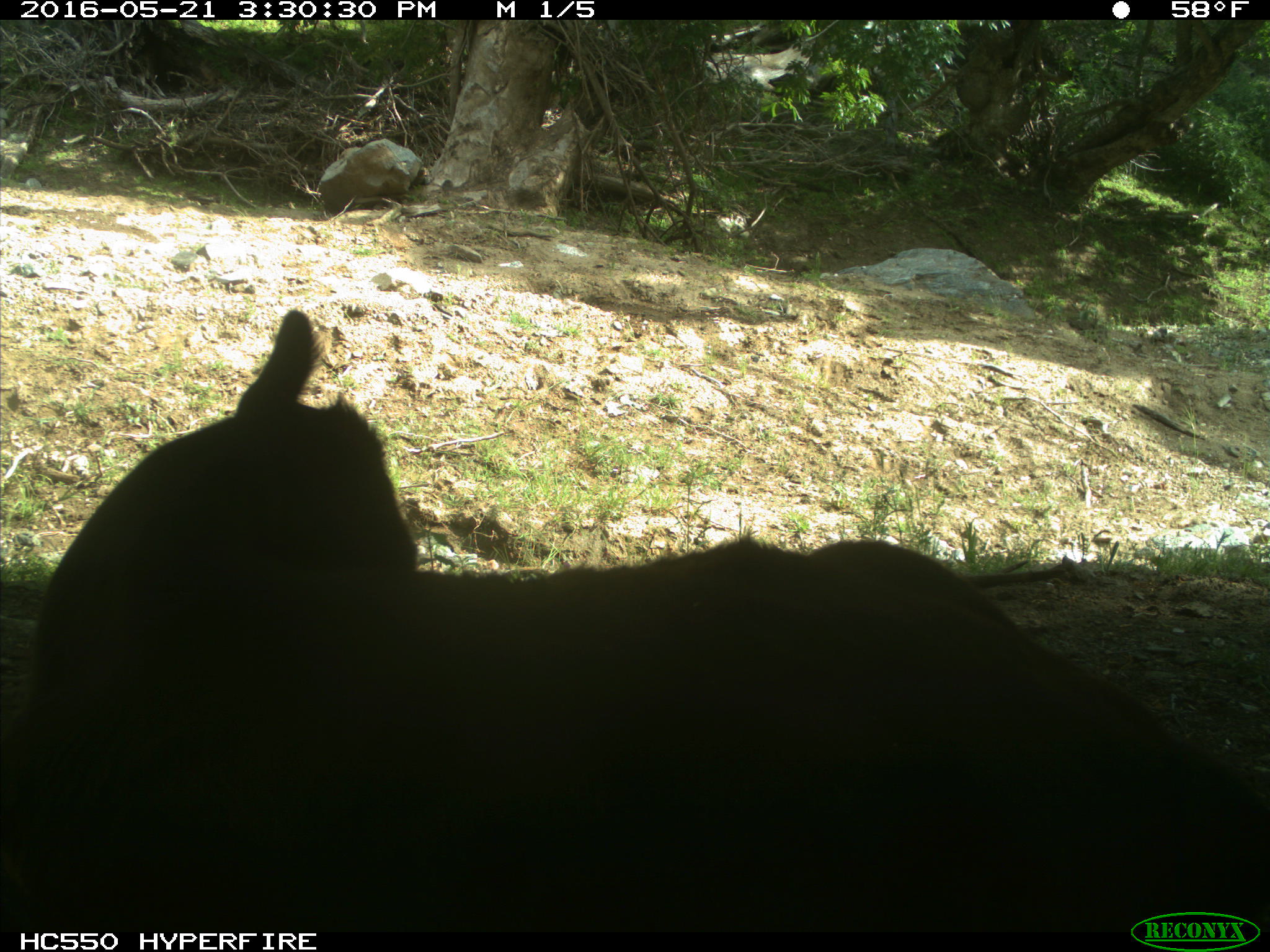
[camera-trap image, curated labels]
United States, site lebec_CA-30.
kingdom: Animalia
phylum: Chordata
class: Mammalia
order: Artiodactyla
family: Bovidae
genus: Bos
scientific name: Bos taurus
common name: domestic cow